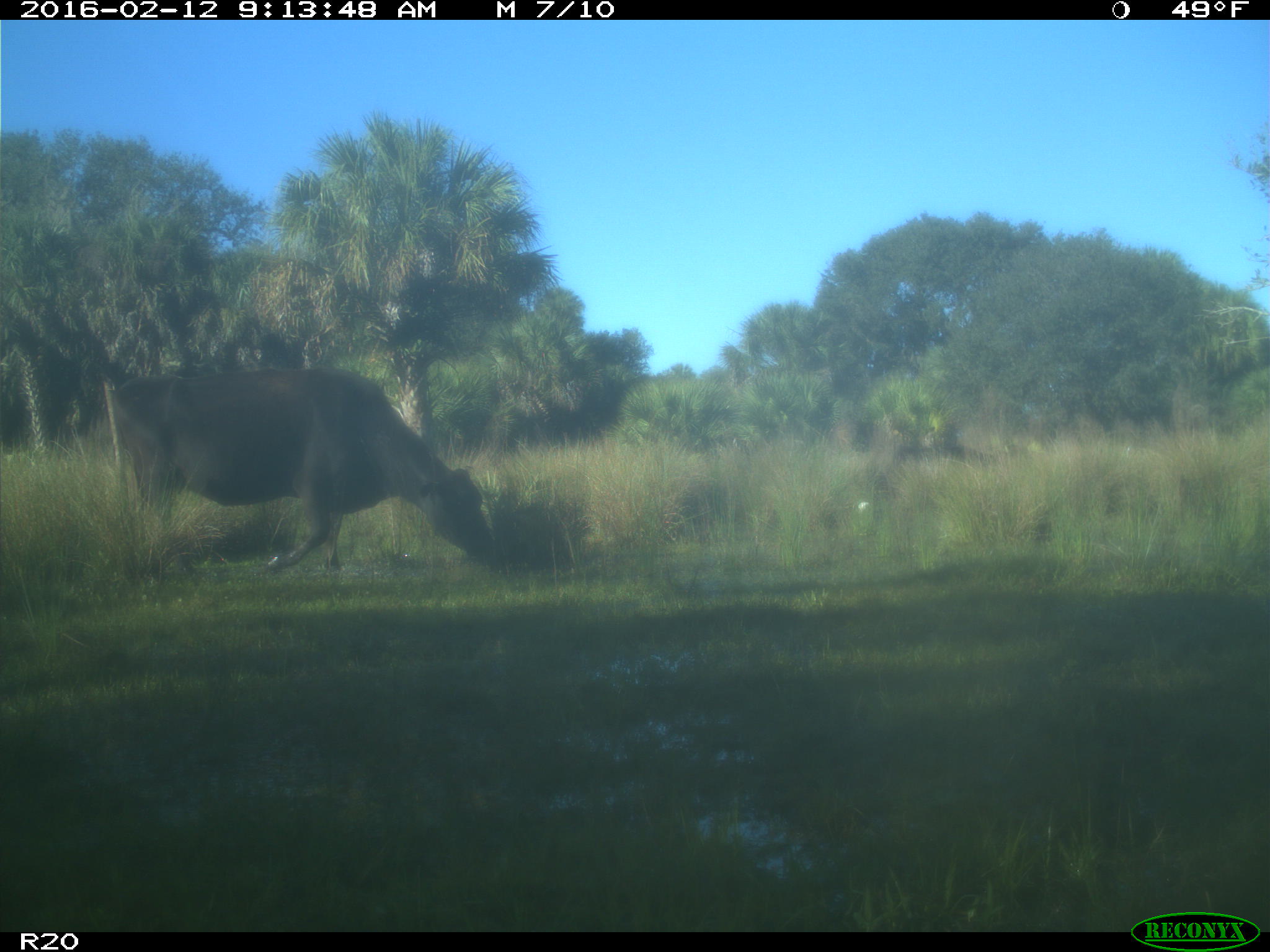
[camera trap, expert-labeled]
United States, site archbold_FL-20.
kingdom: Animalia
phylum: Chordata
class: Mammalia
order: Artiodactyla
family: Bovidae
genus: Bos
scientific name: Bos taurus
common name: domestic cow